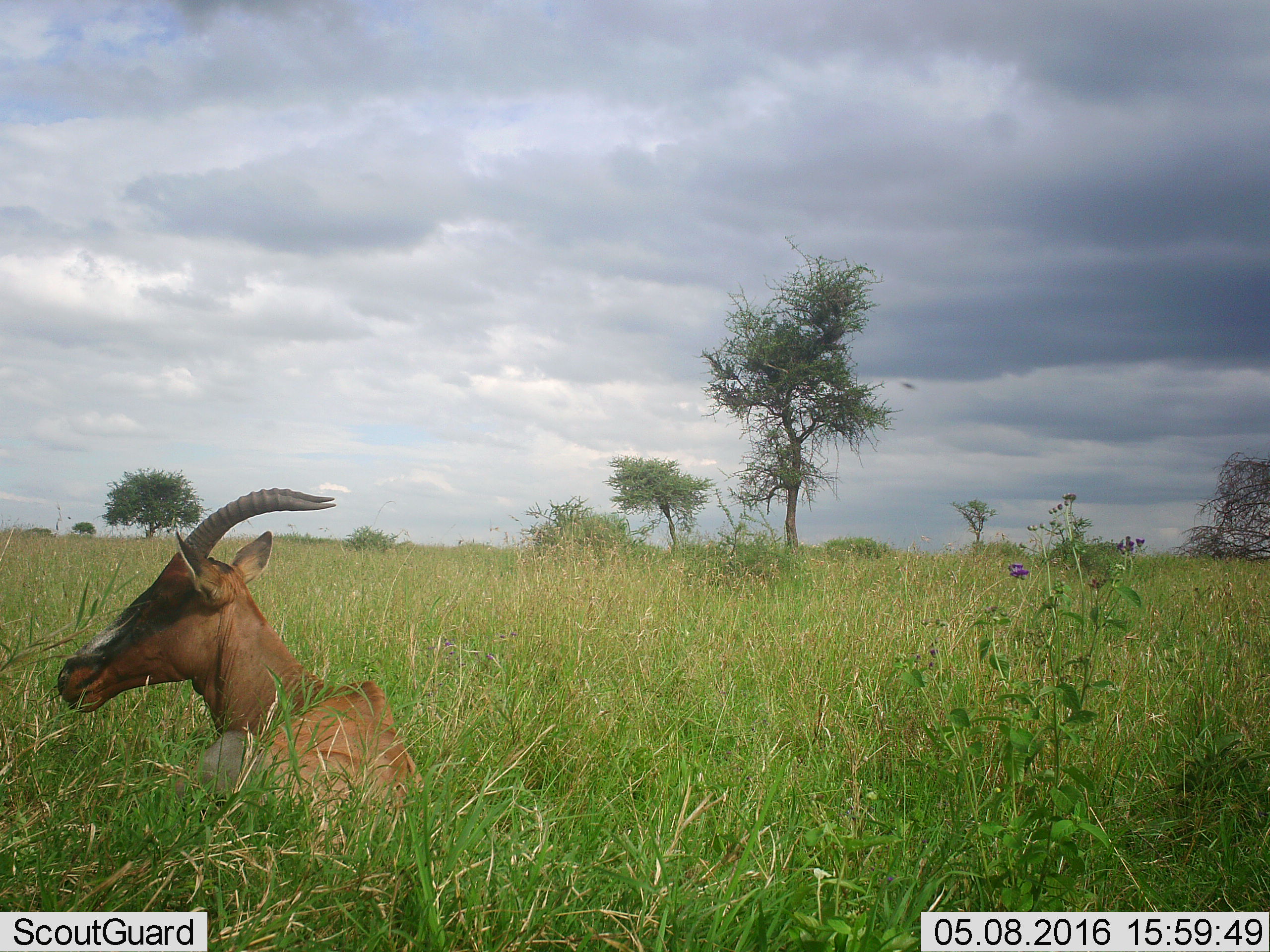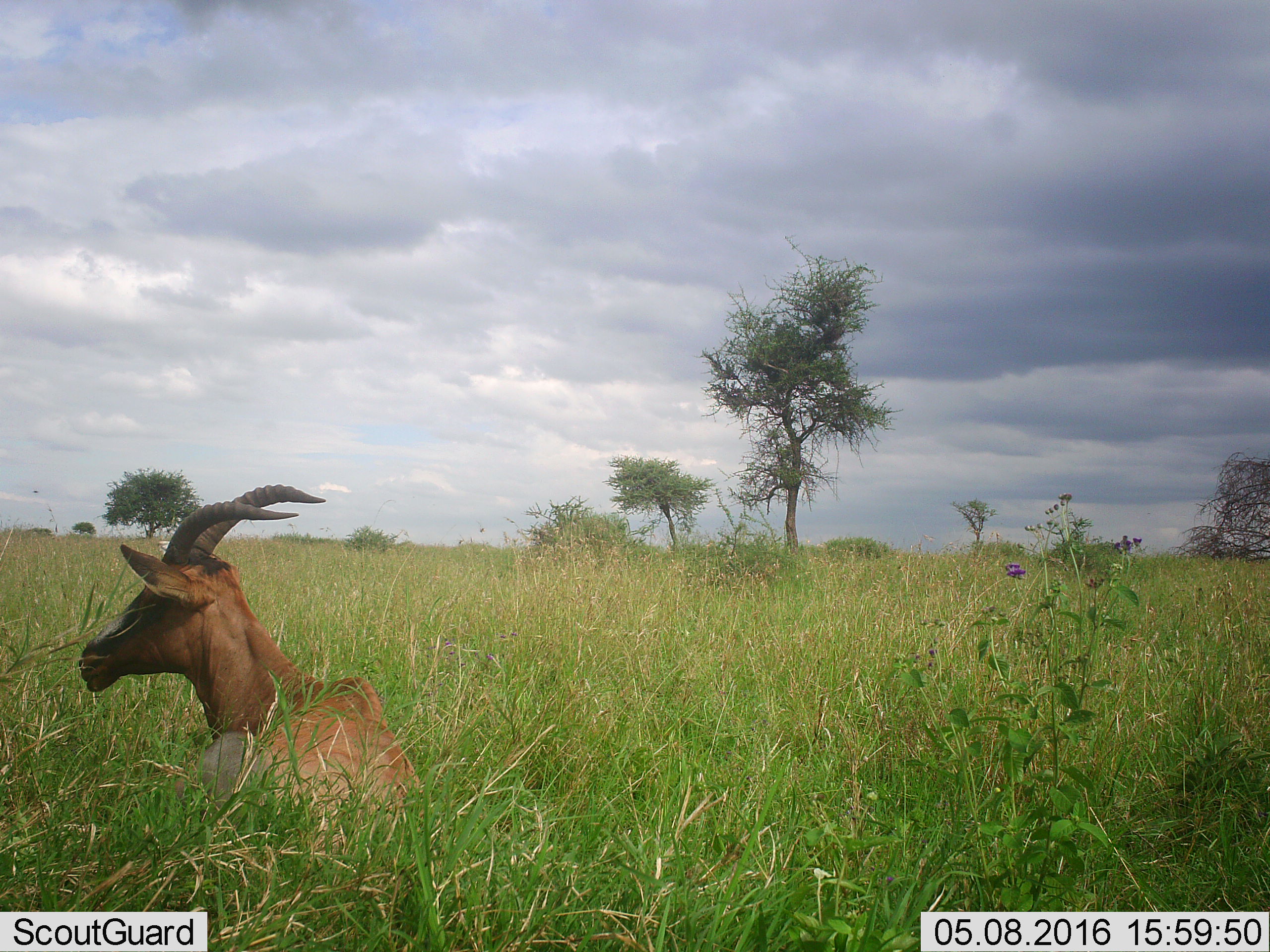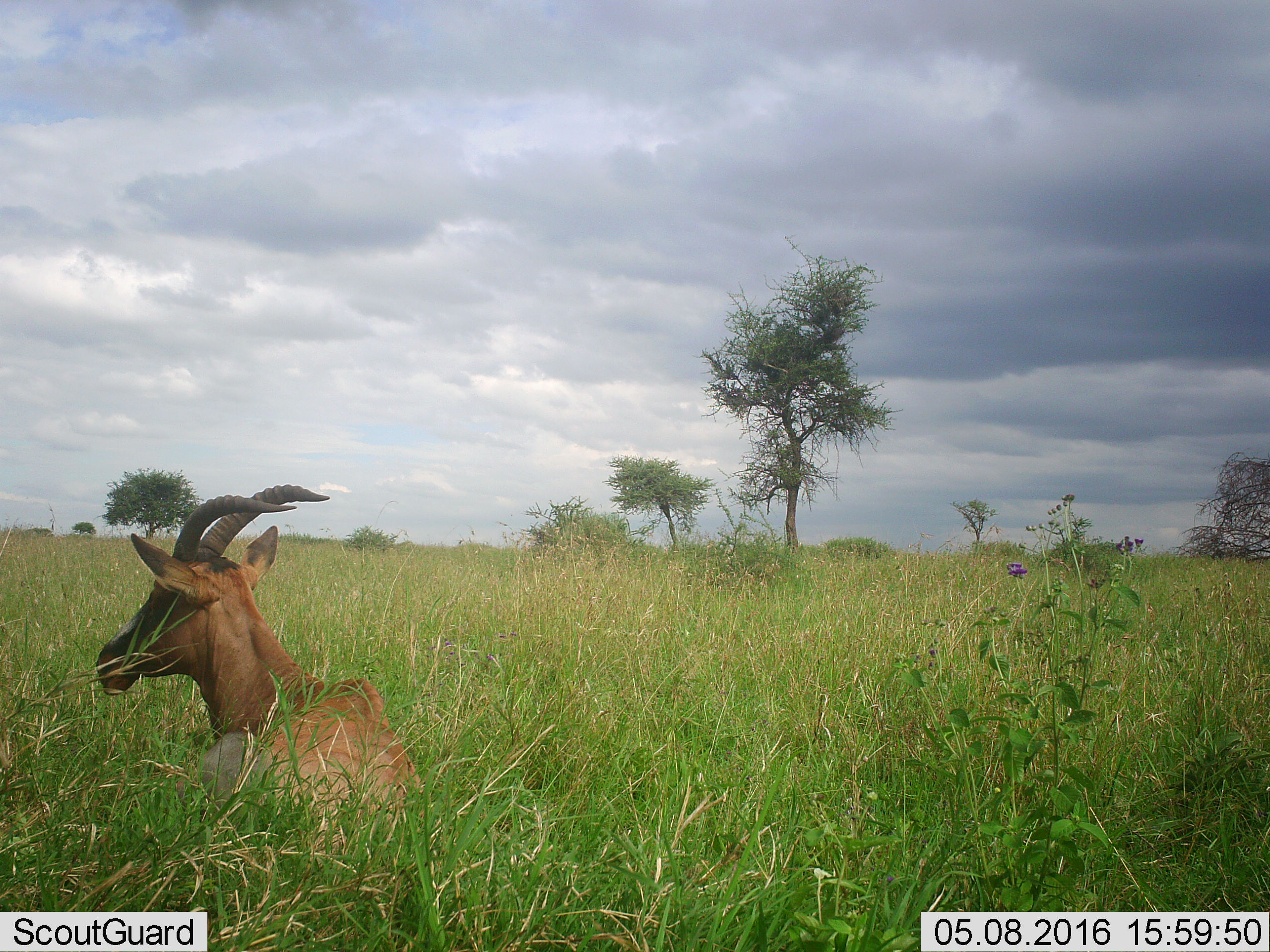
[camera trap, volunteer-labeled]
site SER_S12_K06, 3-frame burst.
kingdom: Animalia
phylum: Chordata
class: Mammalia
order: Artiodactyla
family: Bovidae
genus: Damaliscus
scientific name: Damaliscus lunatus jimela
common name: topi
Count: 1.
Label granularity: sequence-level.